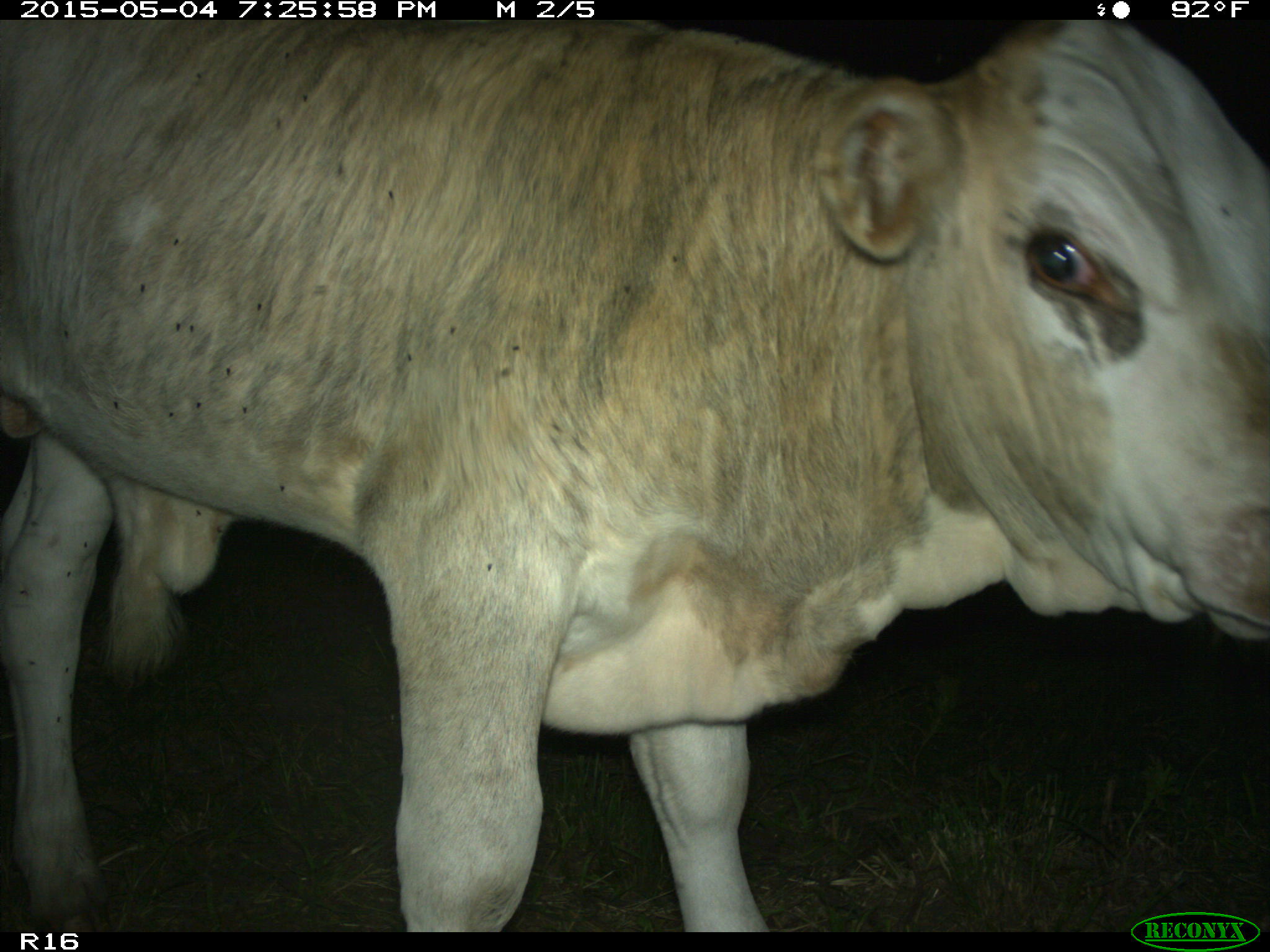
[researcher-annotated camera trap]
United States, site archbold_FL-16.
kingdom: Animalia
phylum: Chordata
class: Mammalia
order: Artiodactyla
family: Bovidae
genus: Bos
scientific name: Bos taurus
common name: domestic cow